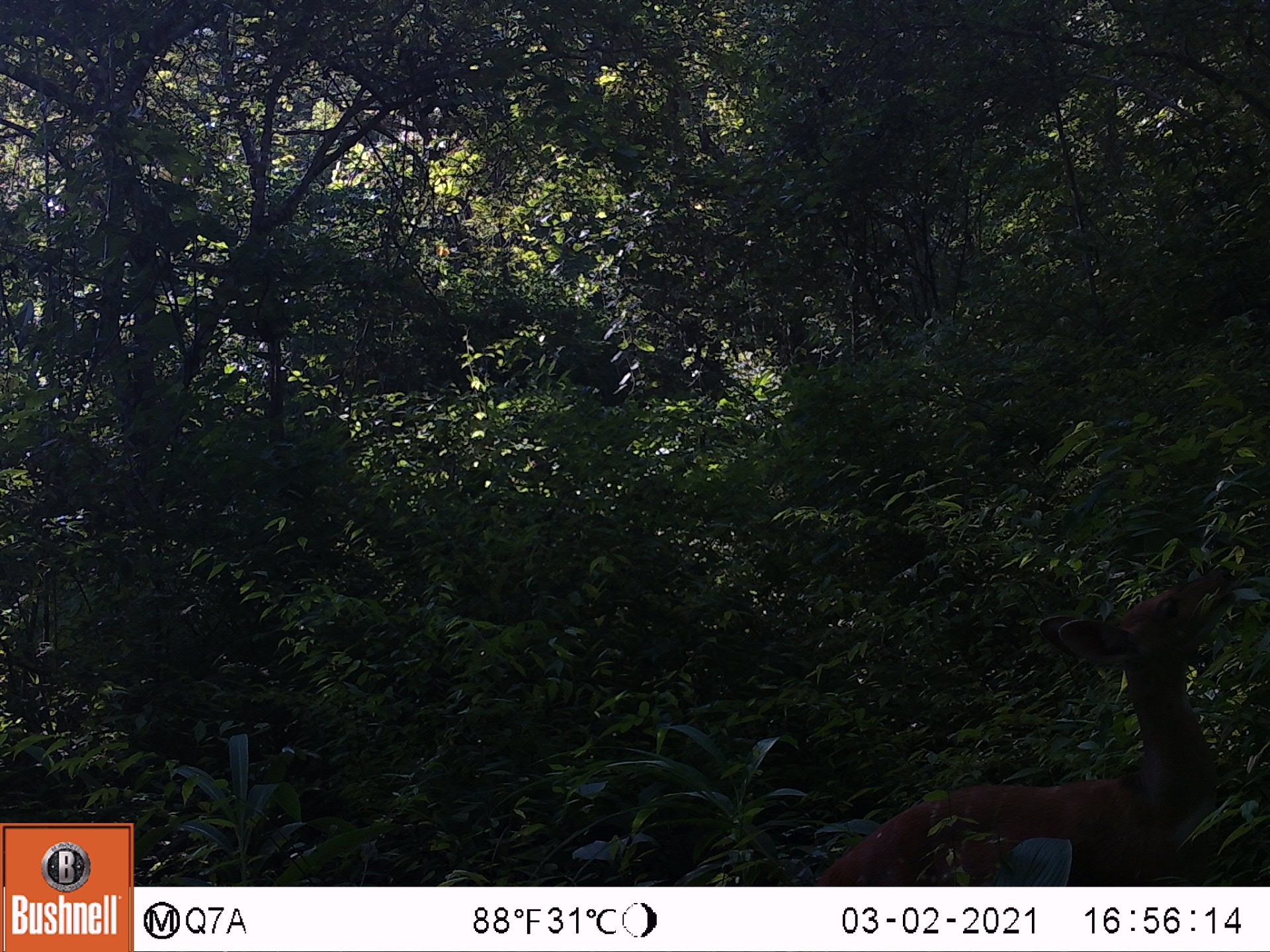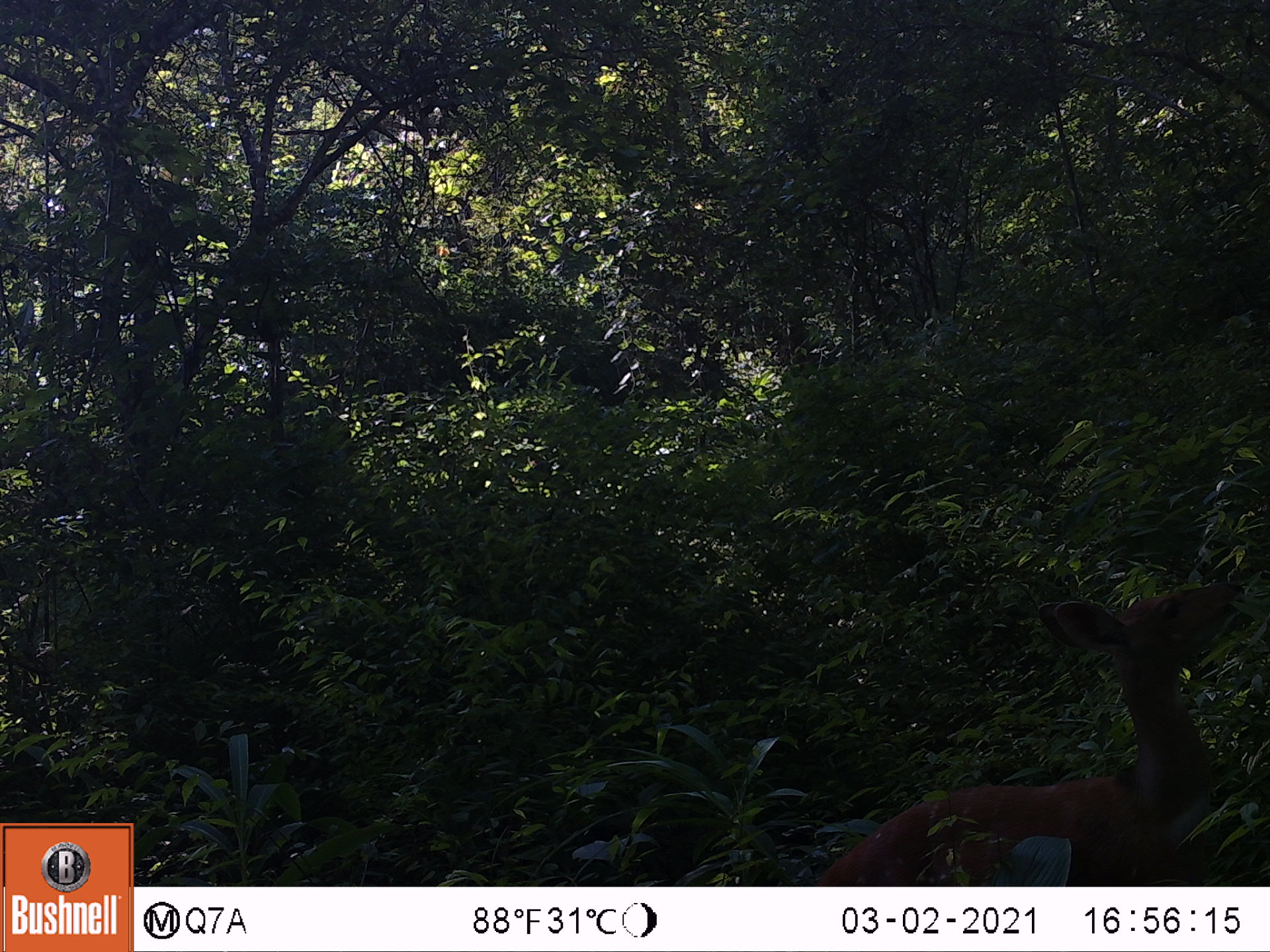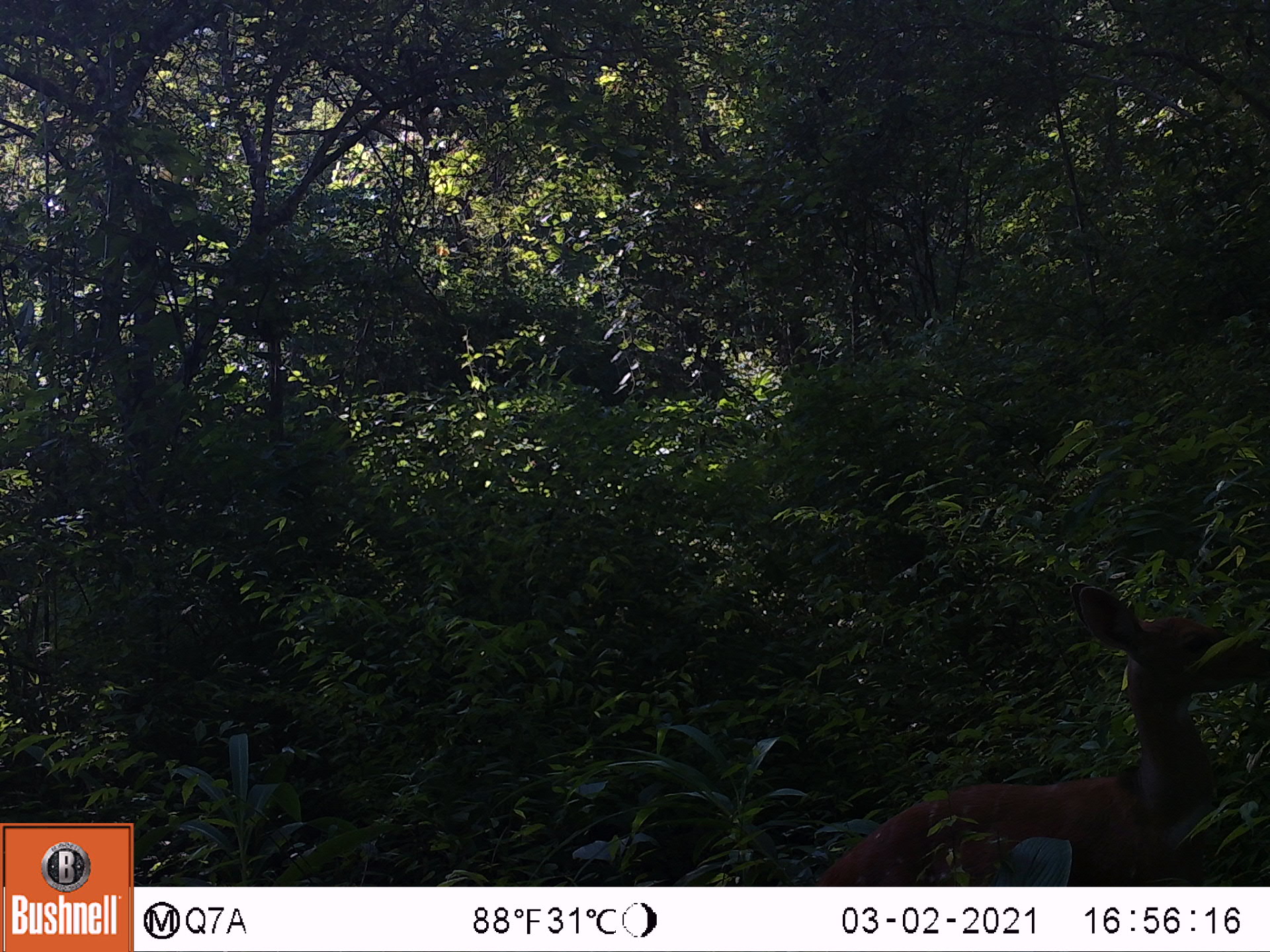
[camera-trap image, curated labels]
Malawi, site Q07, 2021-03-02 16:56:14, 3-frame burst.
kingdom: Animalia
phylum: Chordata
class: Mammalia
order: Artiodactyla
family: Bovidae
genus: Tragelaphus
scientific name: Tragelaphus sylvaticus sylvaticus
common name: cape bushbuck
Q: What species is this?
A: Cape bushbuck (Tragelaphus sylvaticus sylvaticus).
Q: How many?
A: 1.